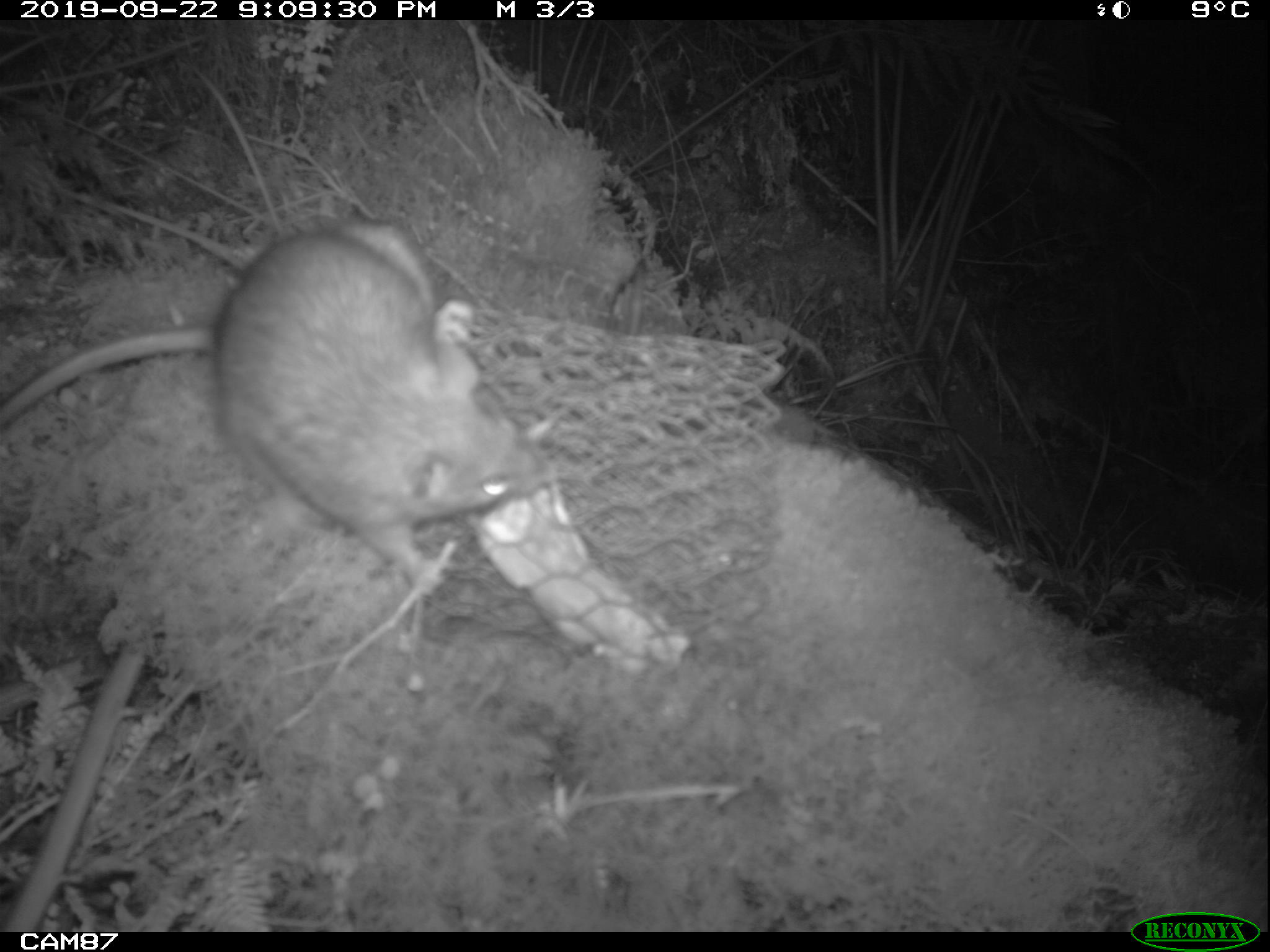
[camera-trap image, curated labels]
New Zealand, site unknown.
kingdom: Animalia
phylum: Chordata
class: Mammalia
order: Rodentia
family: Muridae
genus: Rattus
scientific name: Rattus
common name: rat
Rat (Rattus).